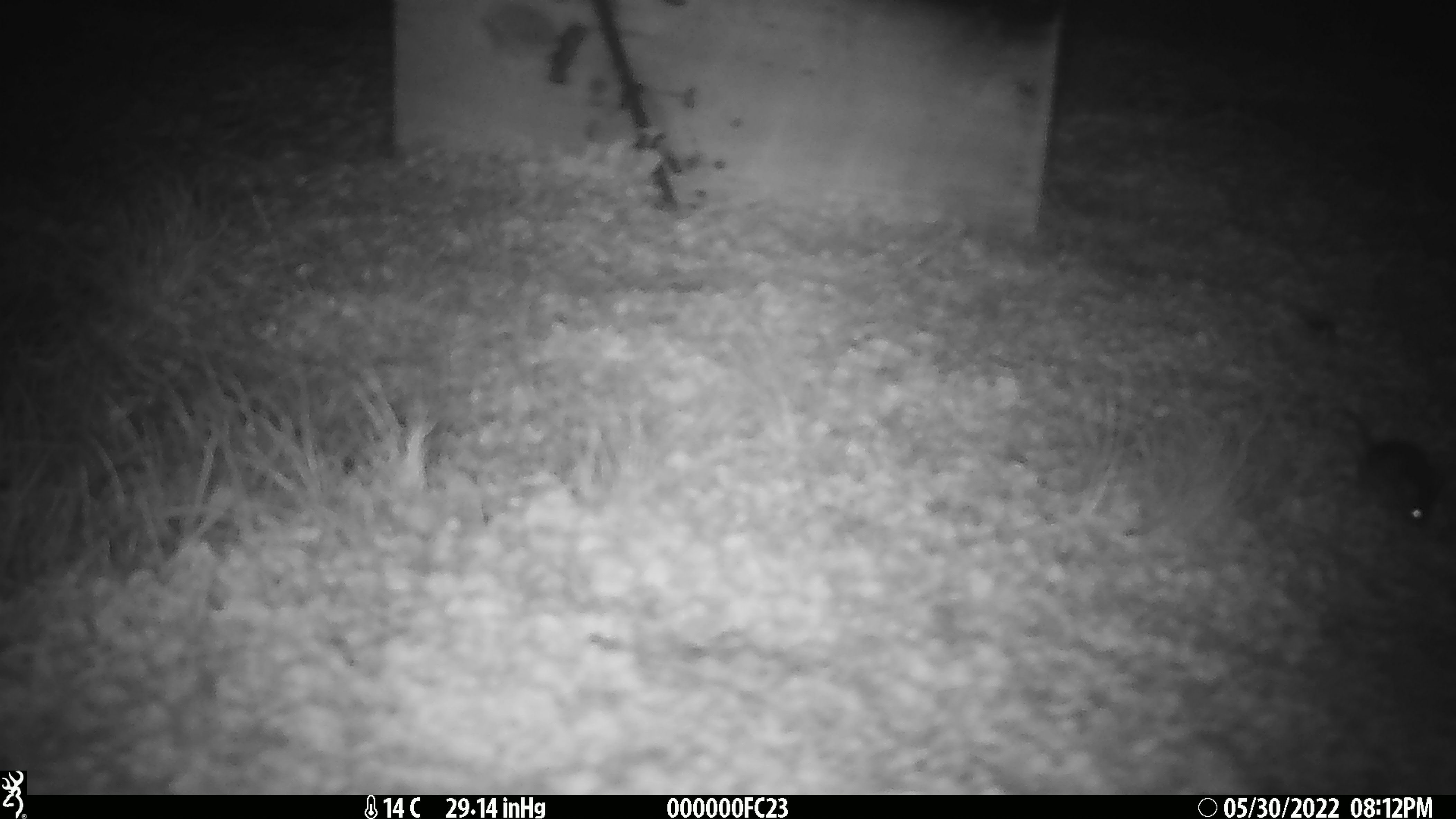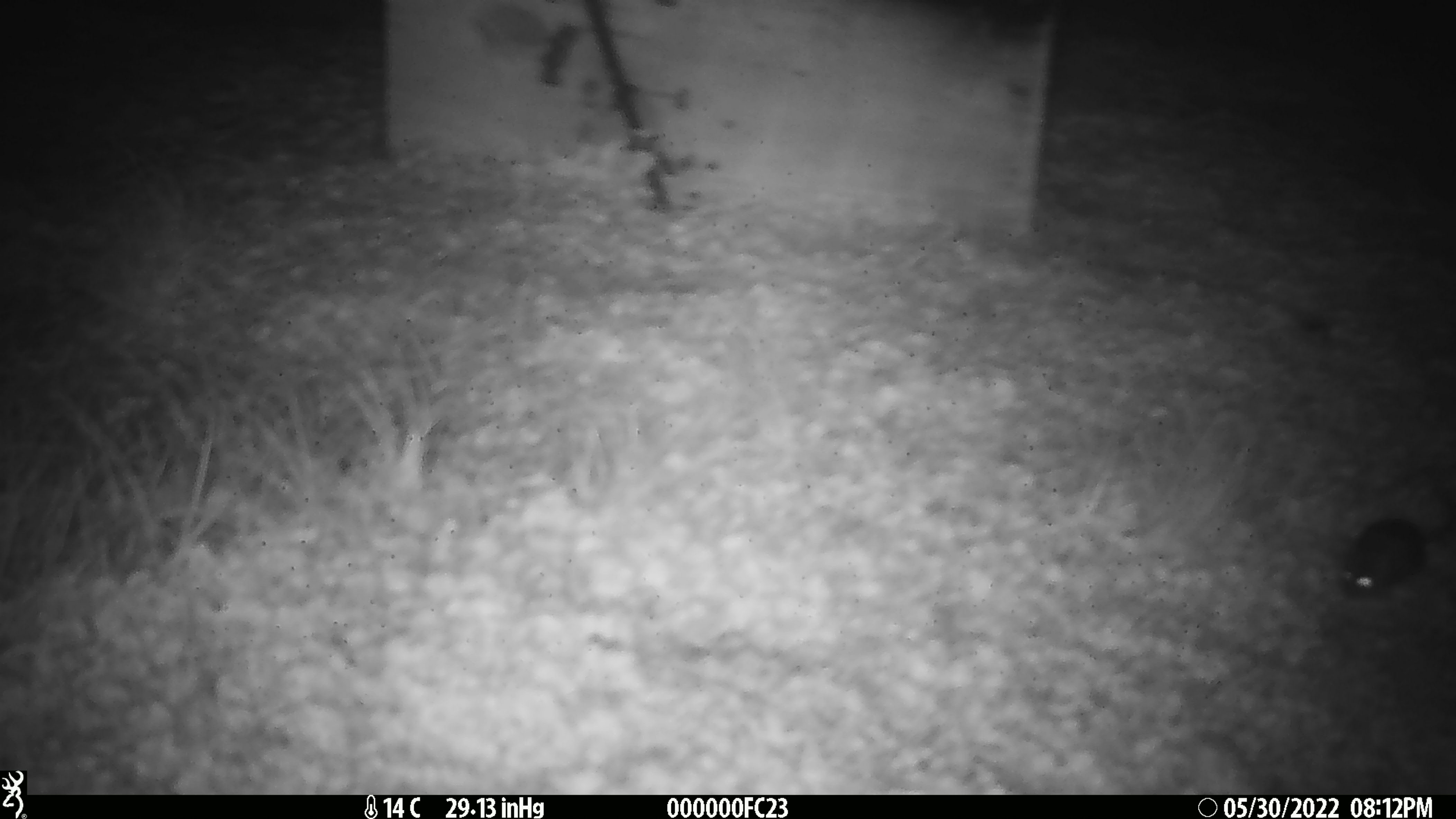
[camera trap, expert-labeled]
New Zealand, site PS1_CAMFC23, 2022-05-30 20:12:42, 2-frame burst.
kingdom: Animalia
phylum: Chordata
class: Mammalia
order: Rodentia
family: Muridae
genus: Mus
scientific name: Mus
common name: mouse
Mouse (Mus).